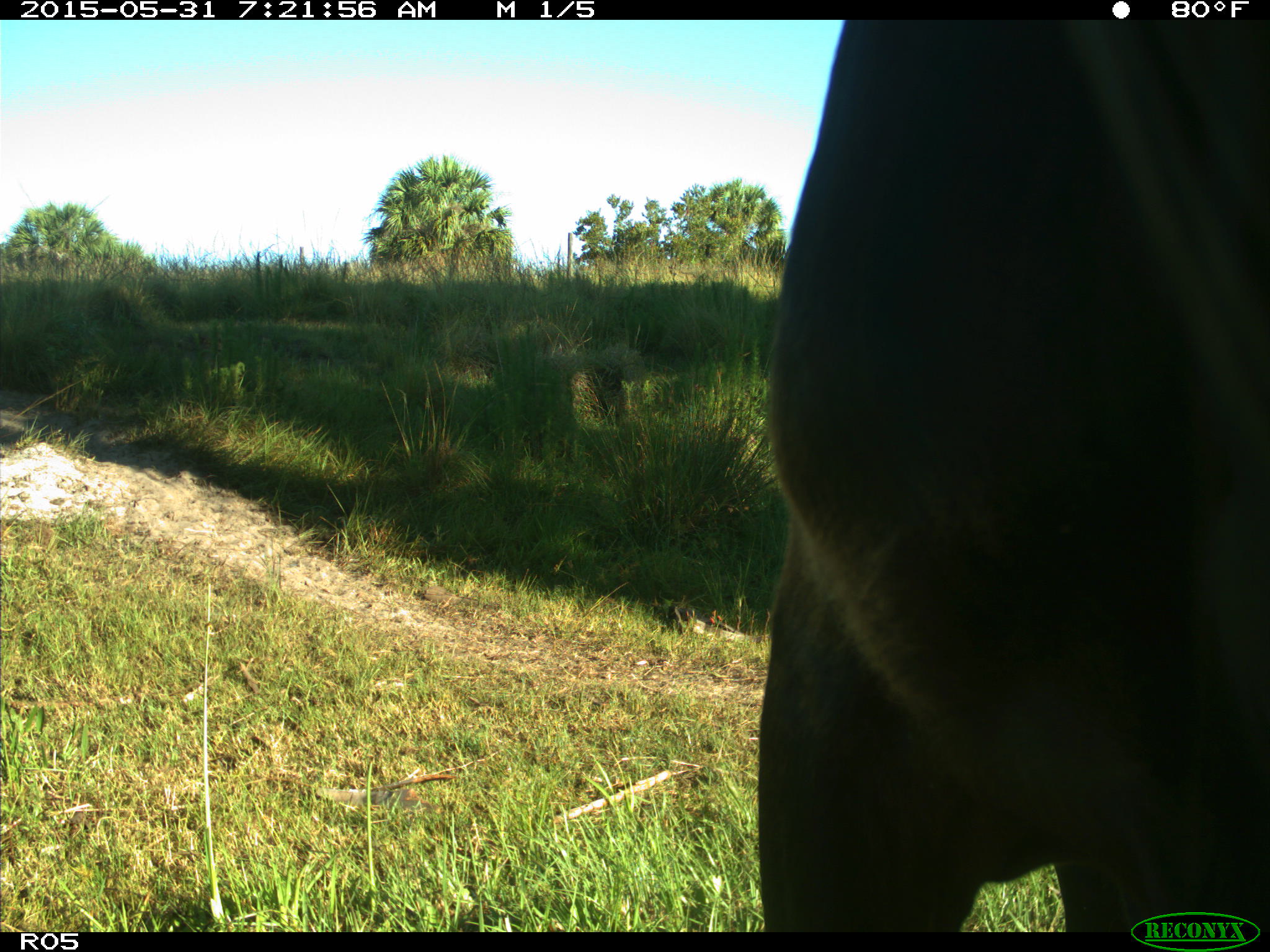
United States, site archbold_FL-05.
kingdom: Animalia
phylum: Chordata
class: Mammalia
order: Artiodactyla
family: Bovidae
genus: Bos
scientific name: Bos taurus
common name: domestic cow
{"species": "Bos taurus (domestic cow)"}